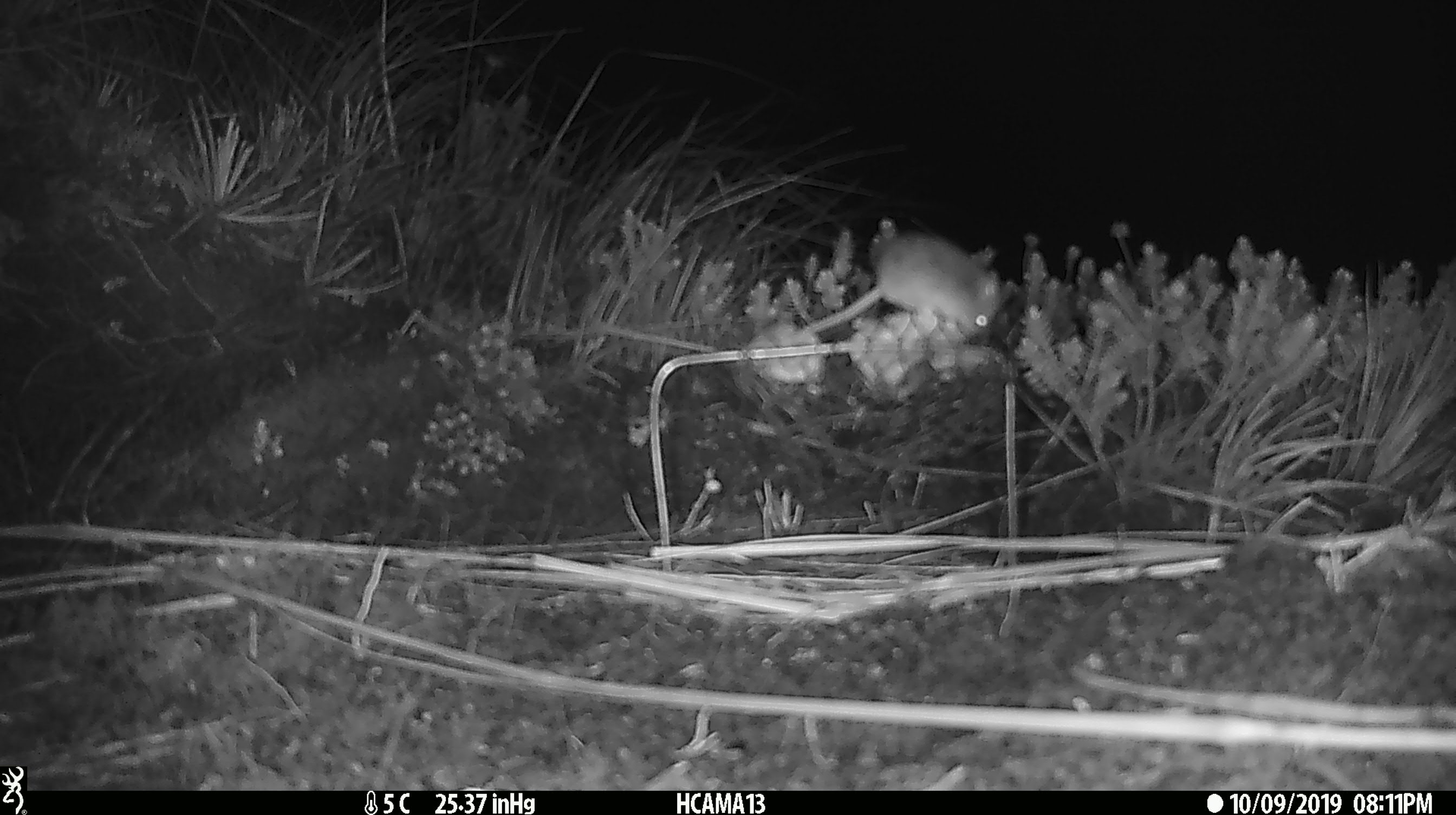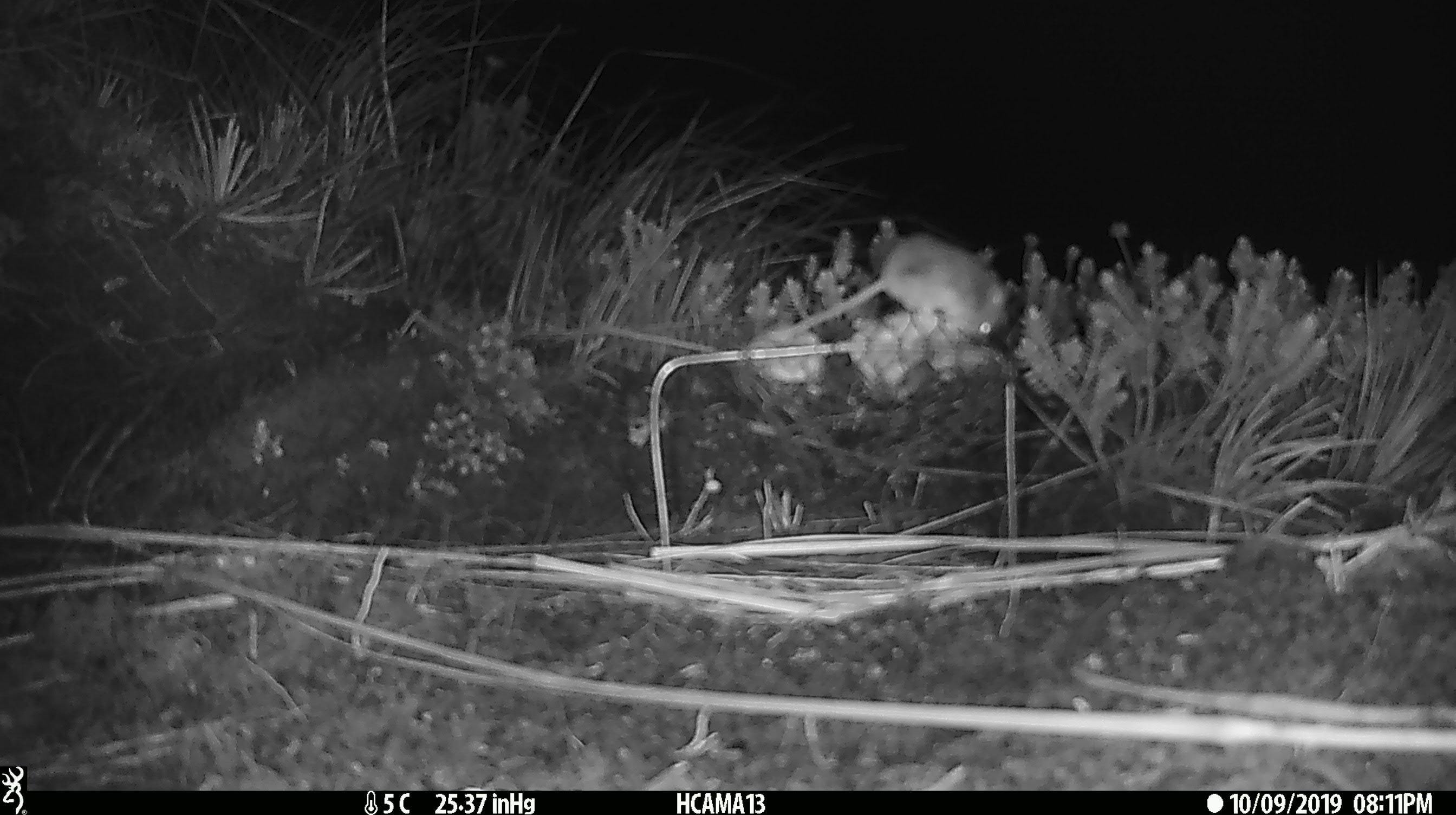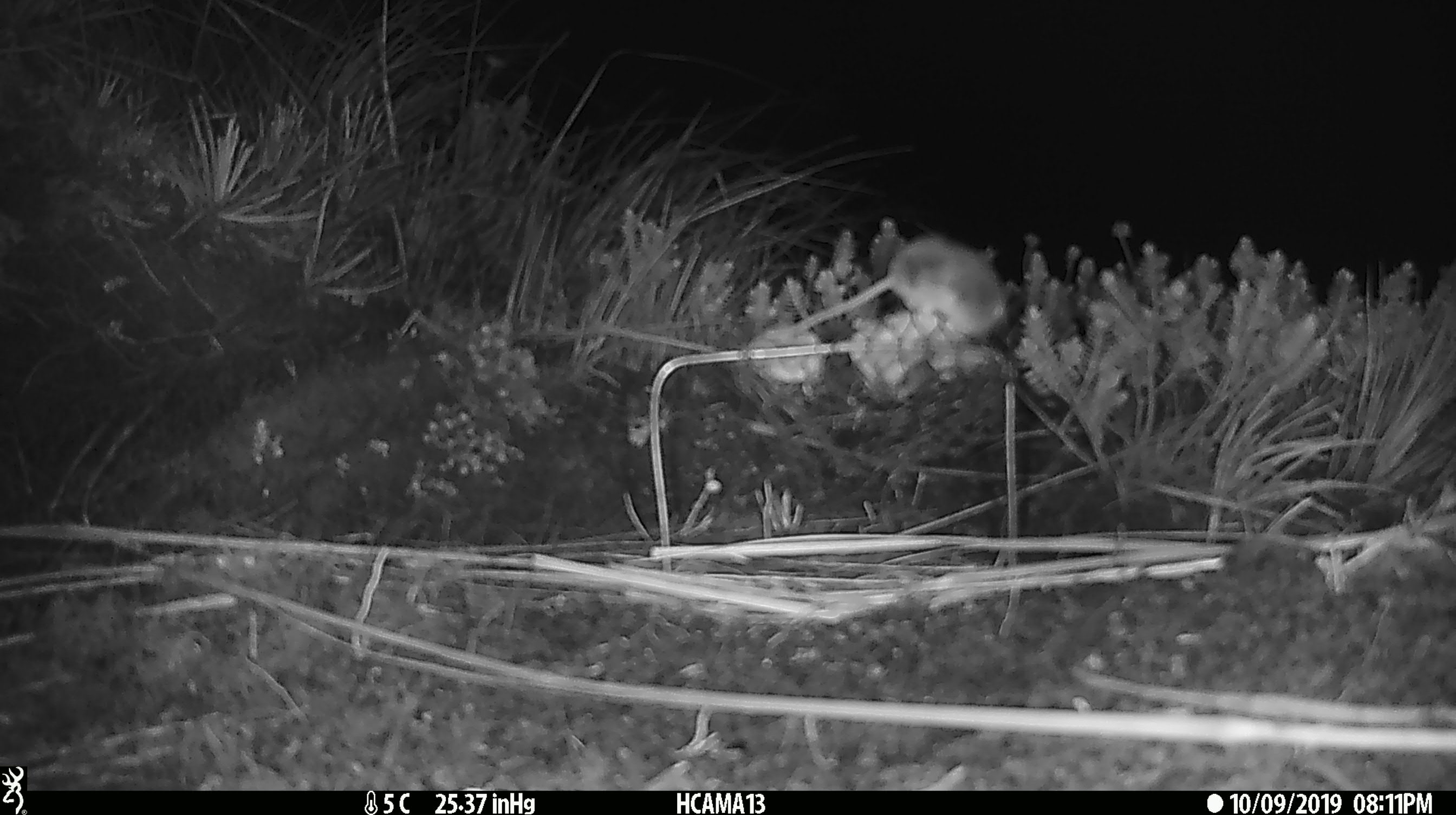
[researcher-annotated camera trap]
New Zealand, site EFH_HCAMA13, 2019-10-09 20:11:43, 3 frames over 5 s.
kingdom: Animalia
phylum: Chordata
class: Mammalia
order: Rodentia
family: Muridae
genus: Mus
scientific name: Mus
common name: mouse